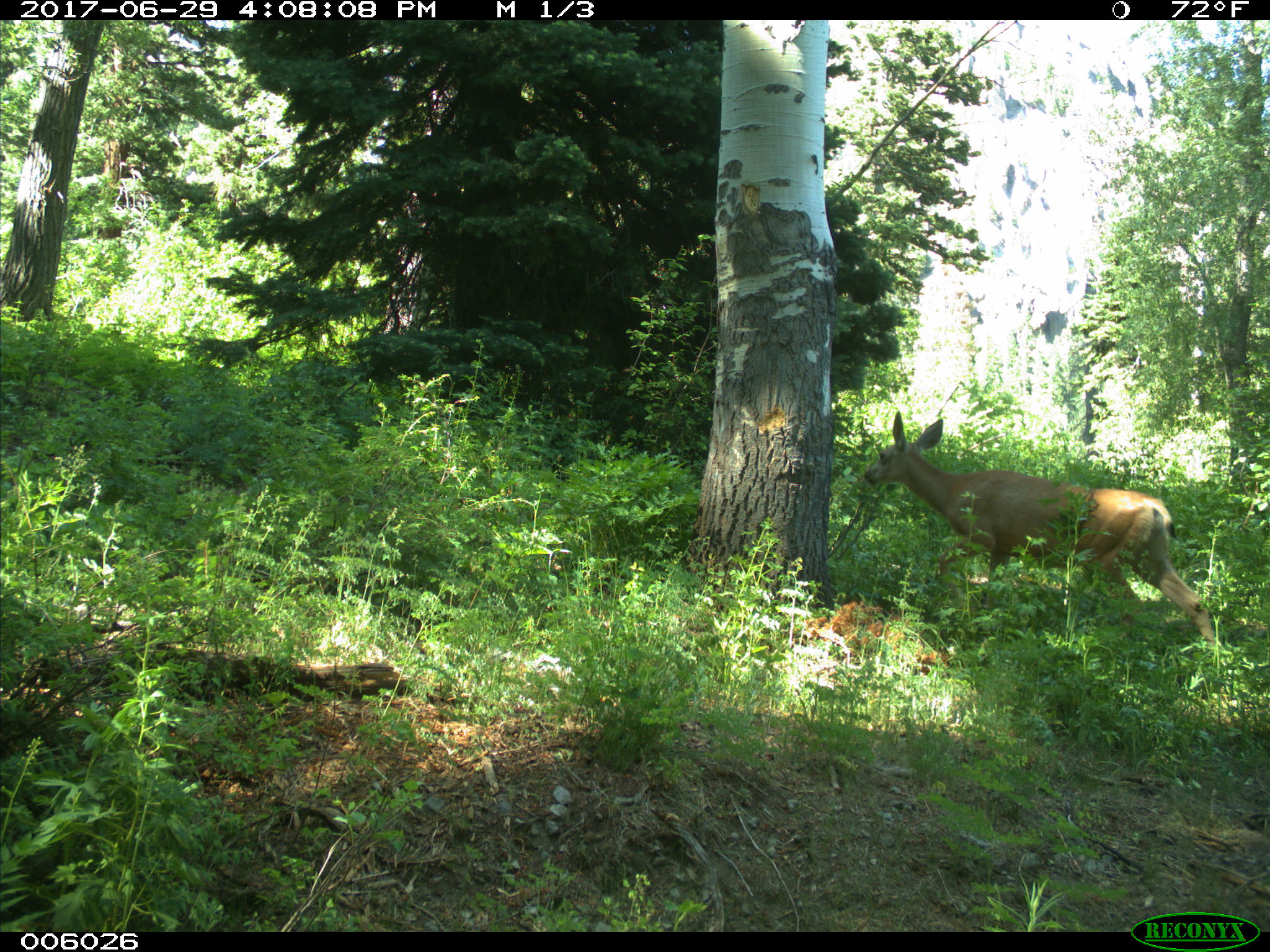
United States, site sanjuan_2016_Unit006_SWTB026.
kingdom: Animalia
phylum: Chordata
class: Mammalia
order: Artiodactyla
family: Cervidae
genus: Odocoileus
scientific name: Odocoileus hemionus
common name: mule deer